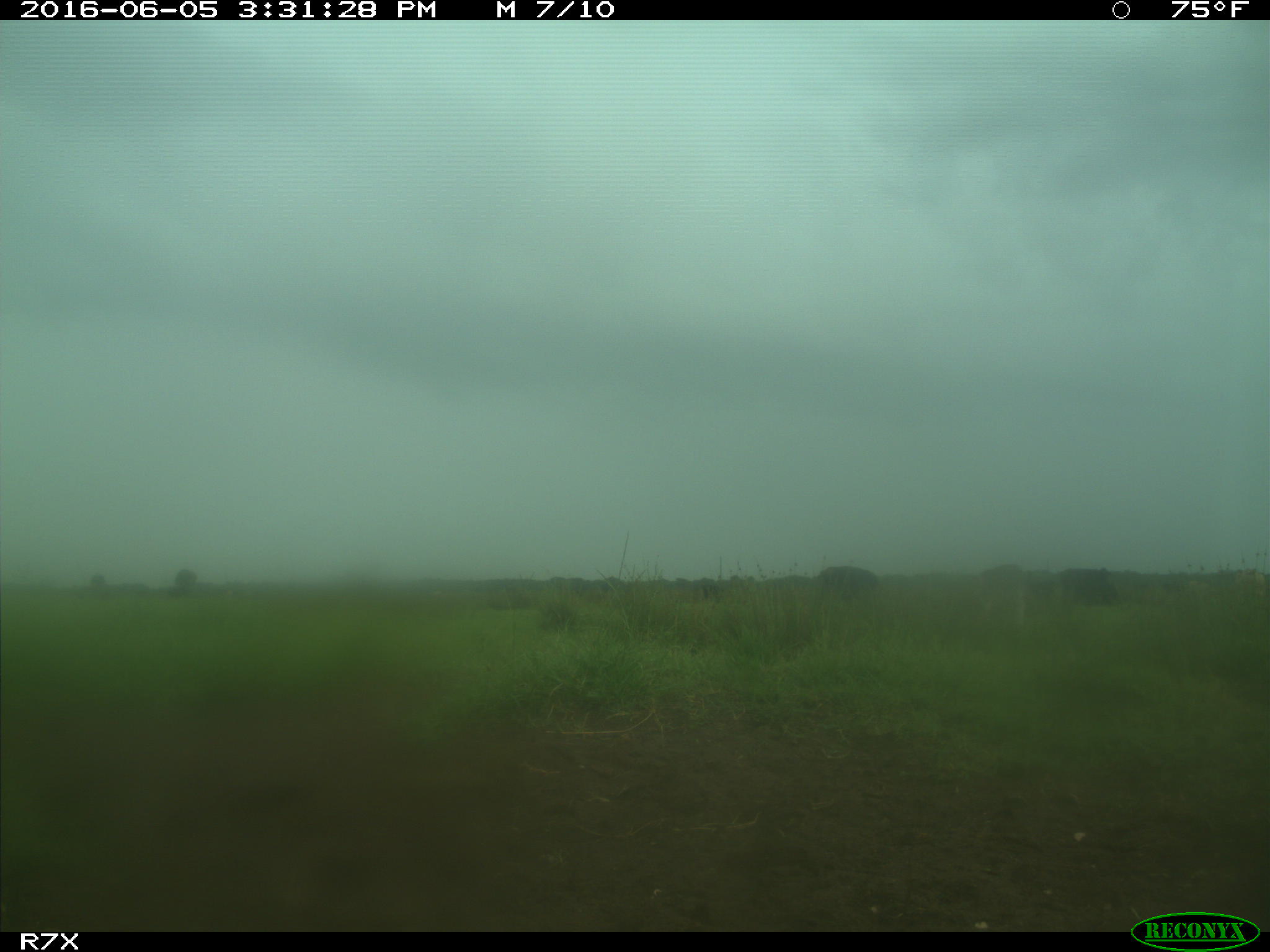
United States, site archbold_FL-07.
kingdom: Animalia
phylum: Chordata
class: Mammalia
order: Artiodactyla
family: Bovidae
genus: Bos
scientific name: Bos taurus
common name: domestic cow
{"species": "Bos taurus (domestic cow)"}